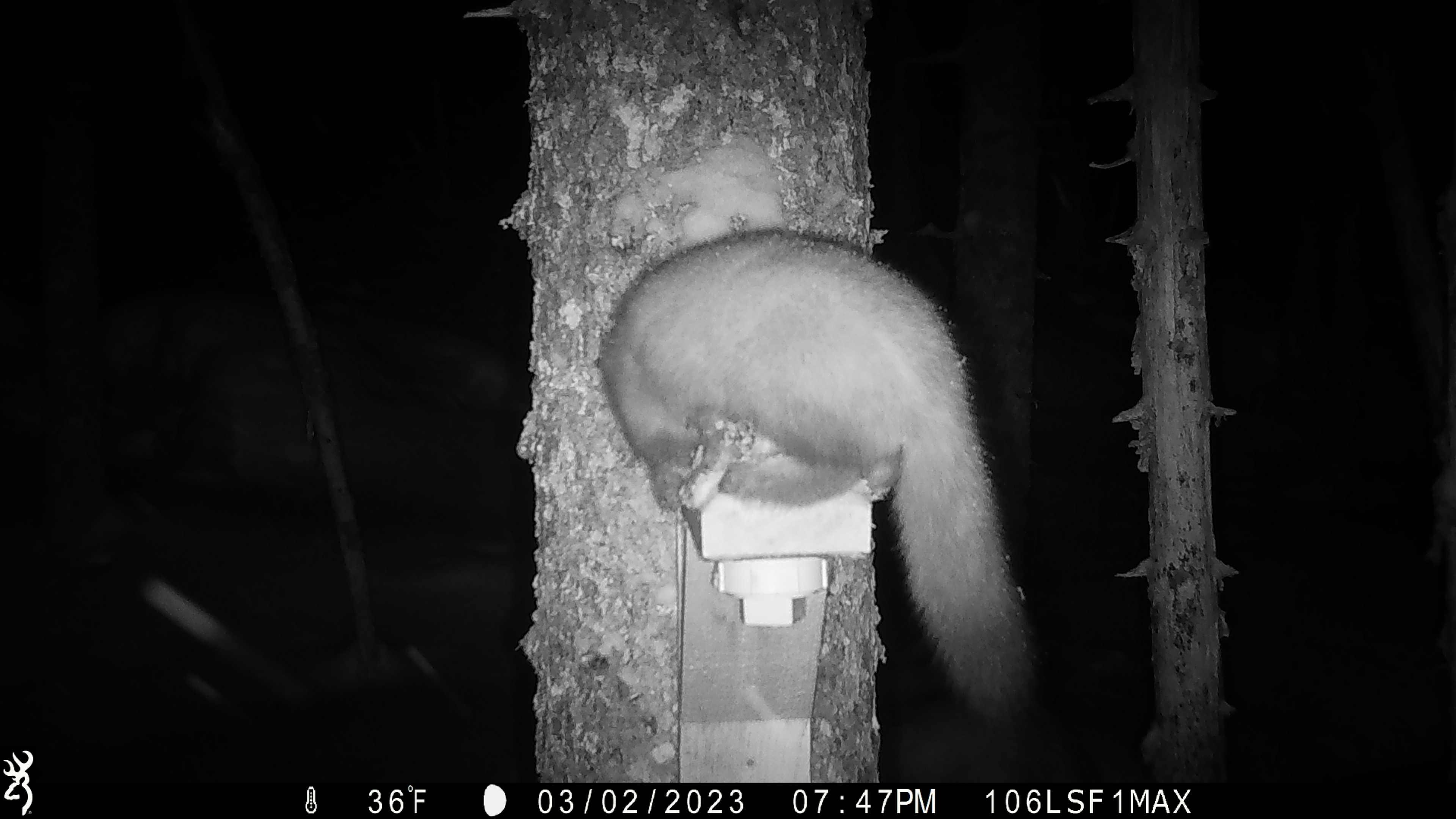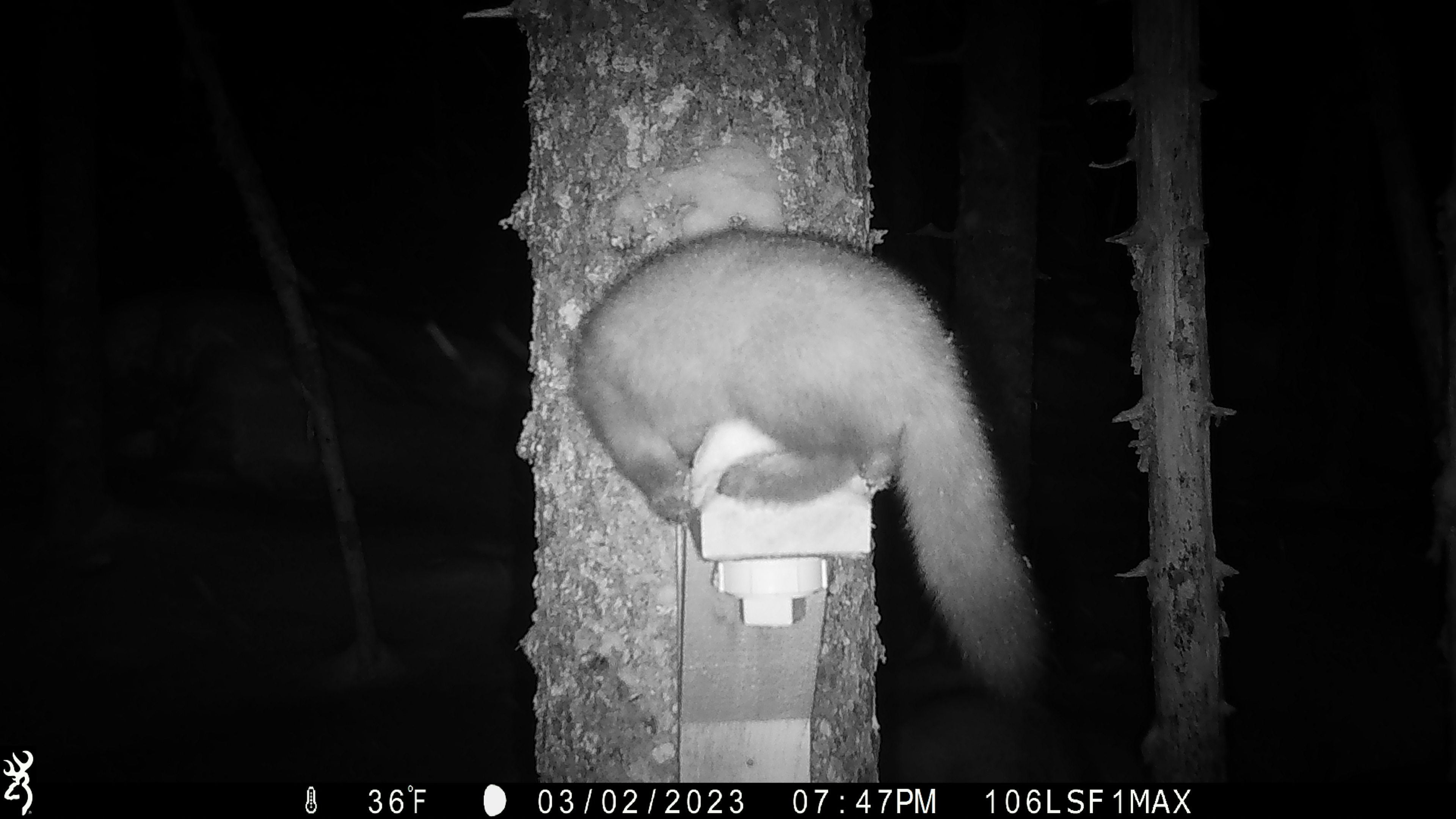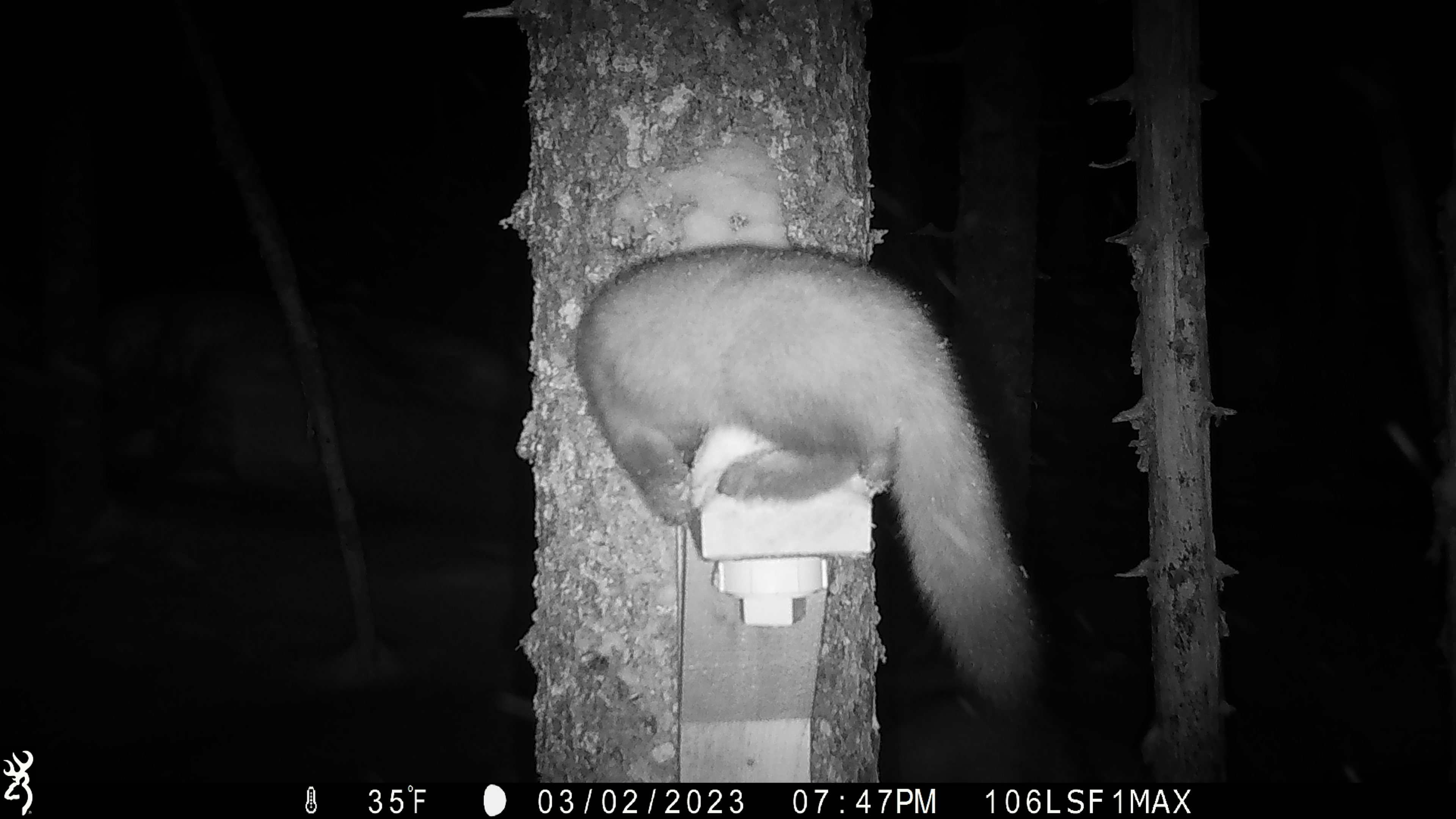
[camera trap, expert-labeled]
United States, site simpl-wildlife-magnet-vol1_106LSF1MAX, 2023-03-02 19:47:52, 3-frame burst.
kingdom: Animalia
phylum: Chordata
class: Mammalia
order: Carnivora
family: Mustelidae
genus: Martes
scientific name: Martes americana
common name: american marten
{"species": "american marten (Martes americana)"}